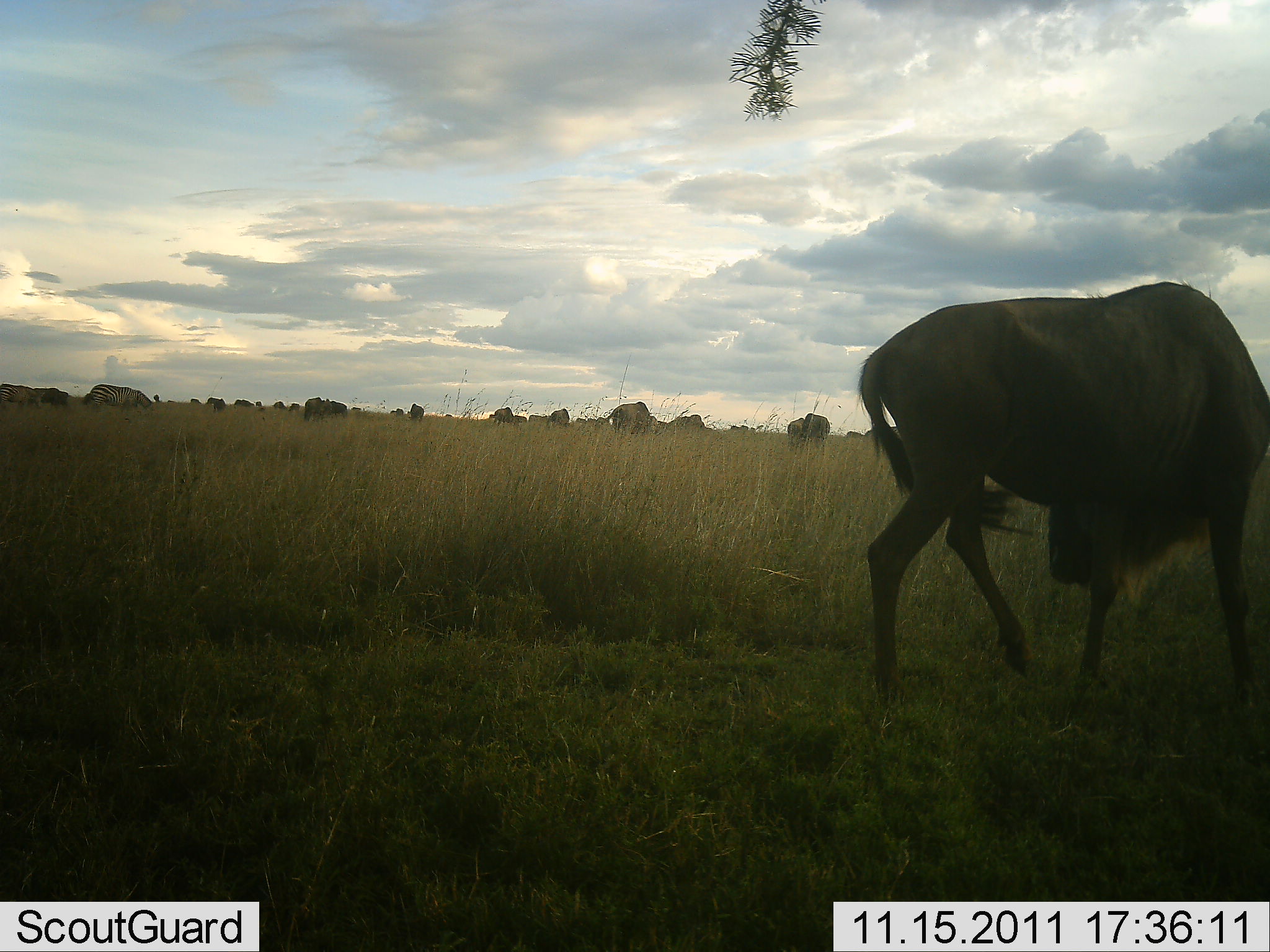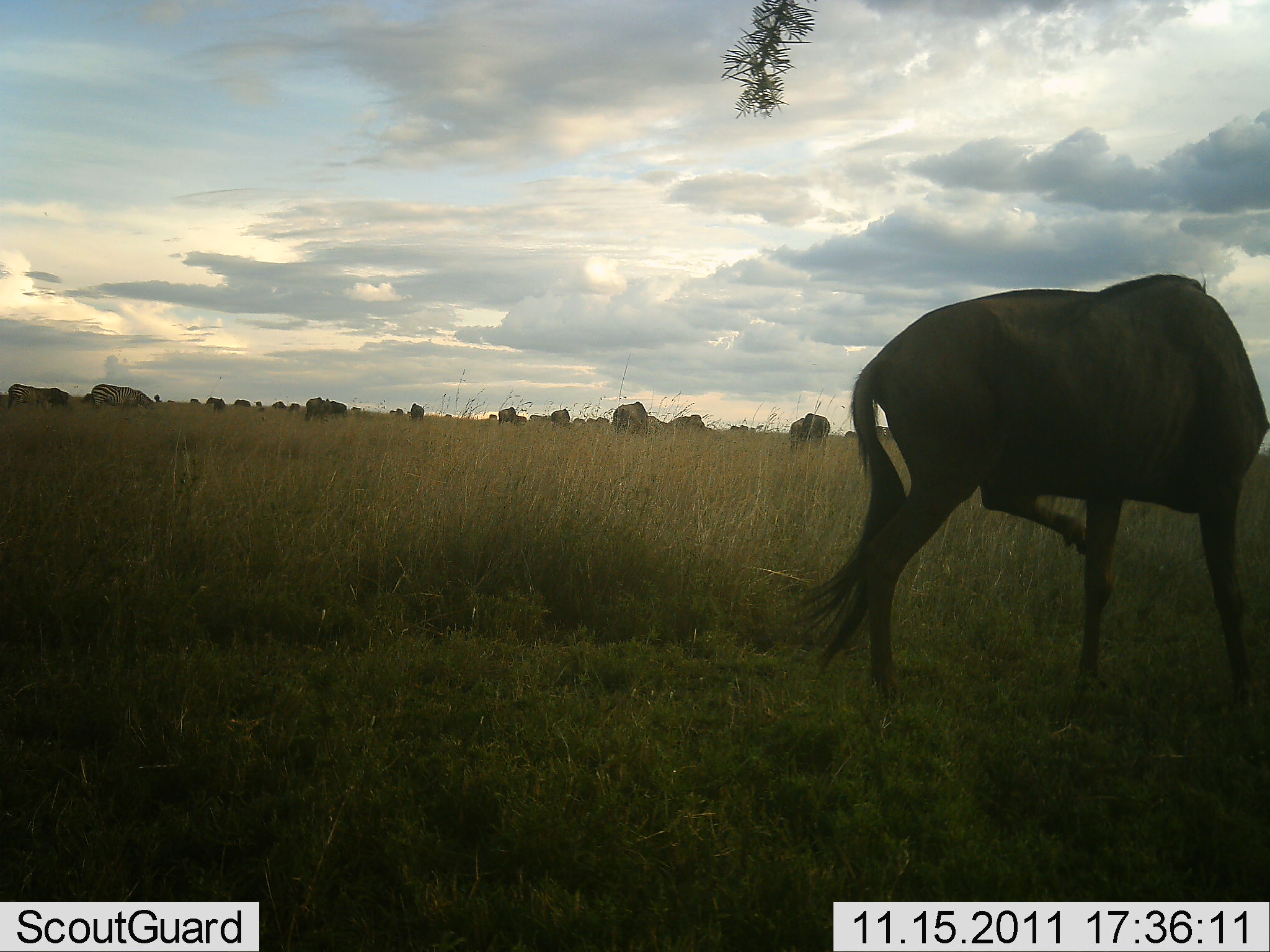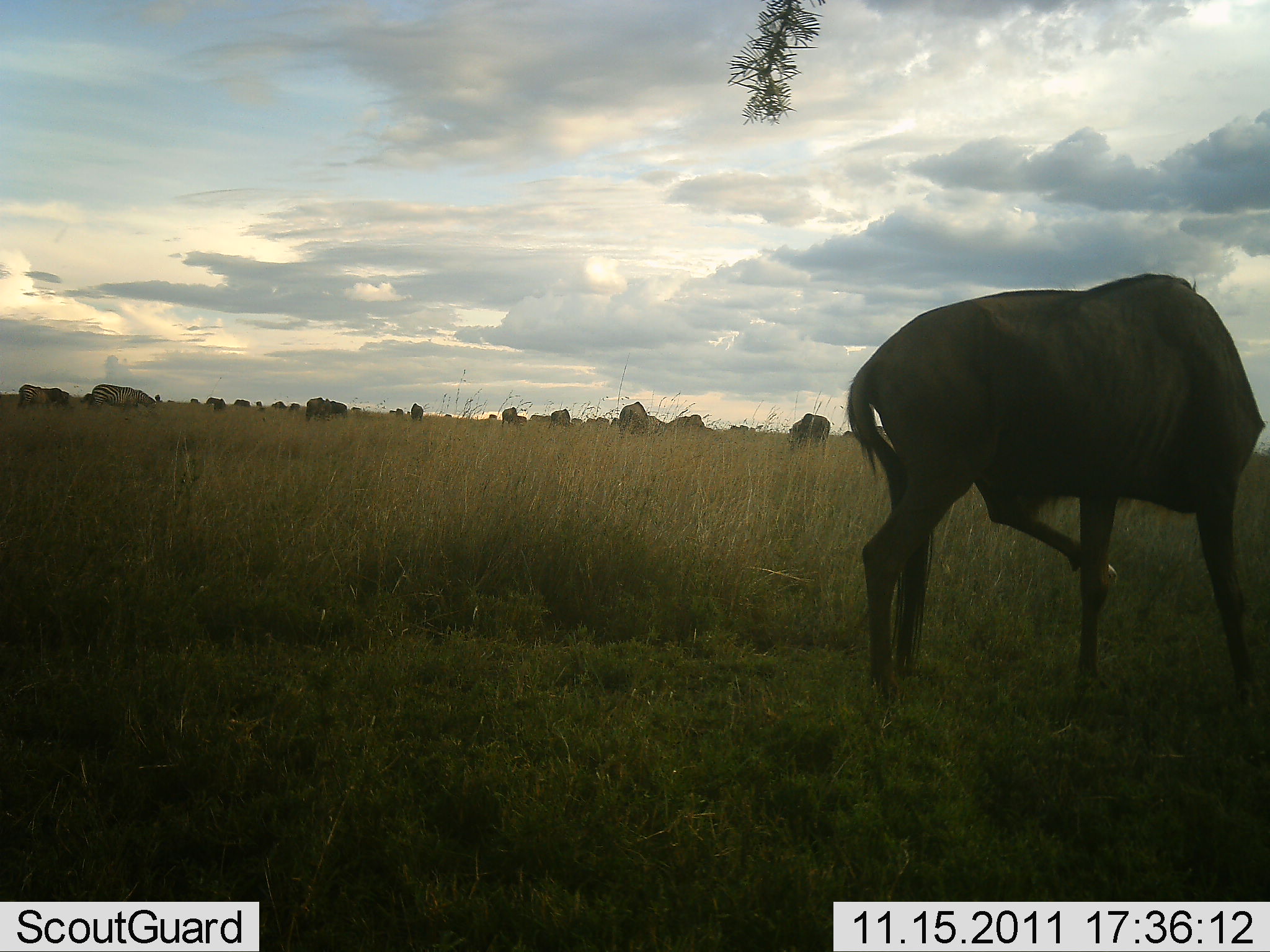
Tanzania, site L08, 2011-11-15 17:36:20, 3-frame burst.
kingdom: Animalia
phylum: Chordata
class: Mammalia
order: Artiodactyla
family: Bovidae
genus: Connochaetes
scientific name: Connochaetes taurinus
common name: blue wildebeest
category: wildebeest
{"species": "wildebeest (blue wildebeest) (Connochaetes taurinus)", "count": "11-50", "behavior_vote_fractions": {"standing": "59%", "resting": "5%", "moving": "32%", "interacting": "5%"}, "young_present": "0%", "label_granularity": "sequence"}